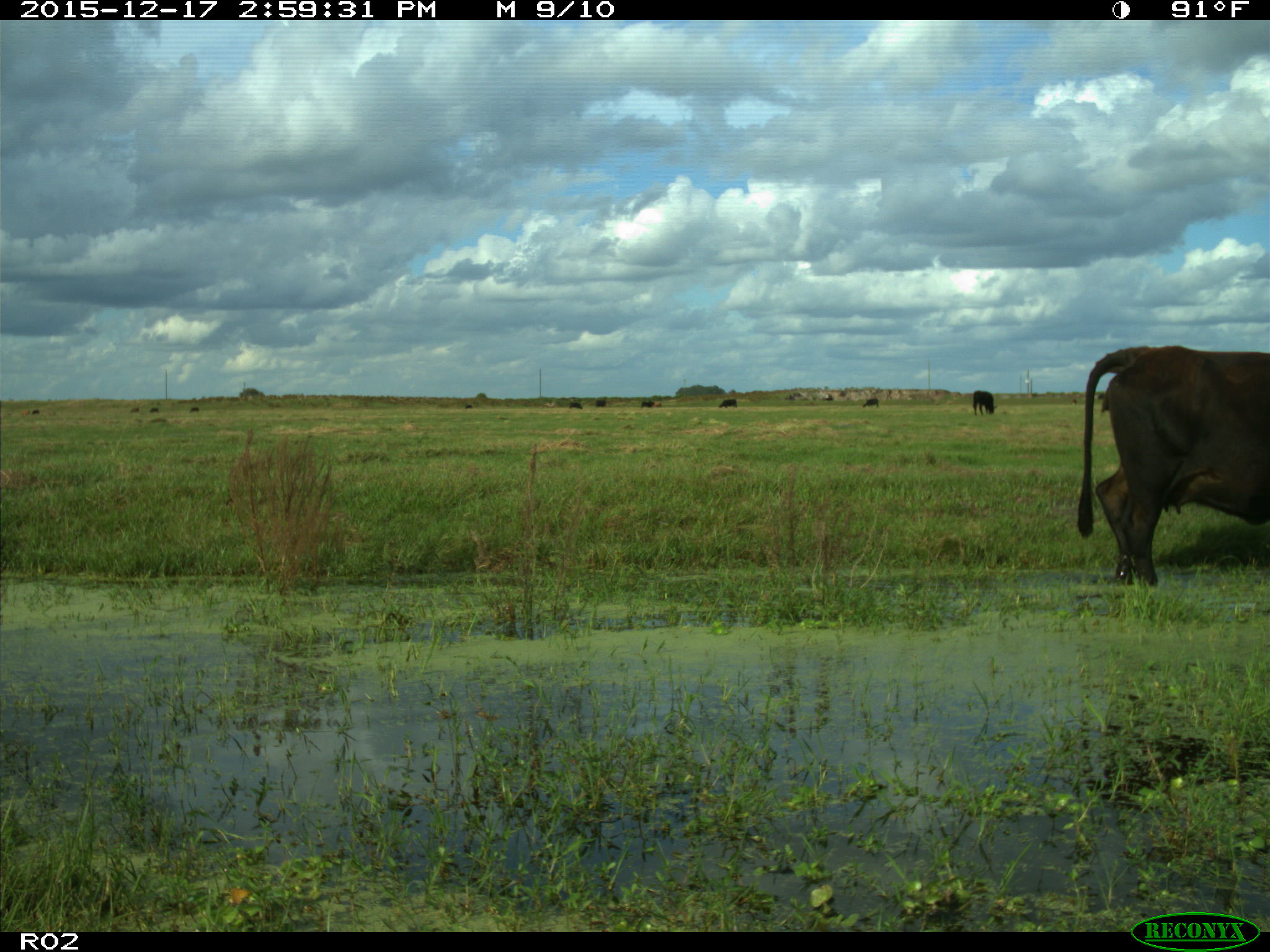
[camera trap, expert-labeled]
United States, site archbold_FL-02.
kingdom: Animalia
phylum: Chordata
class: Mammalia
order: Artiodactyla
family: Bovidae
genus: Bos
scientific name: Bos taurus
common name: domestic cow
Bos taurus (domestic cow).